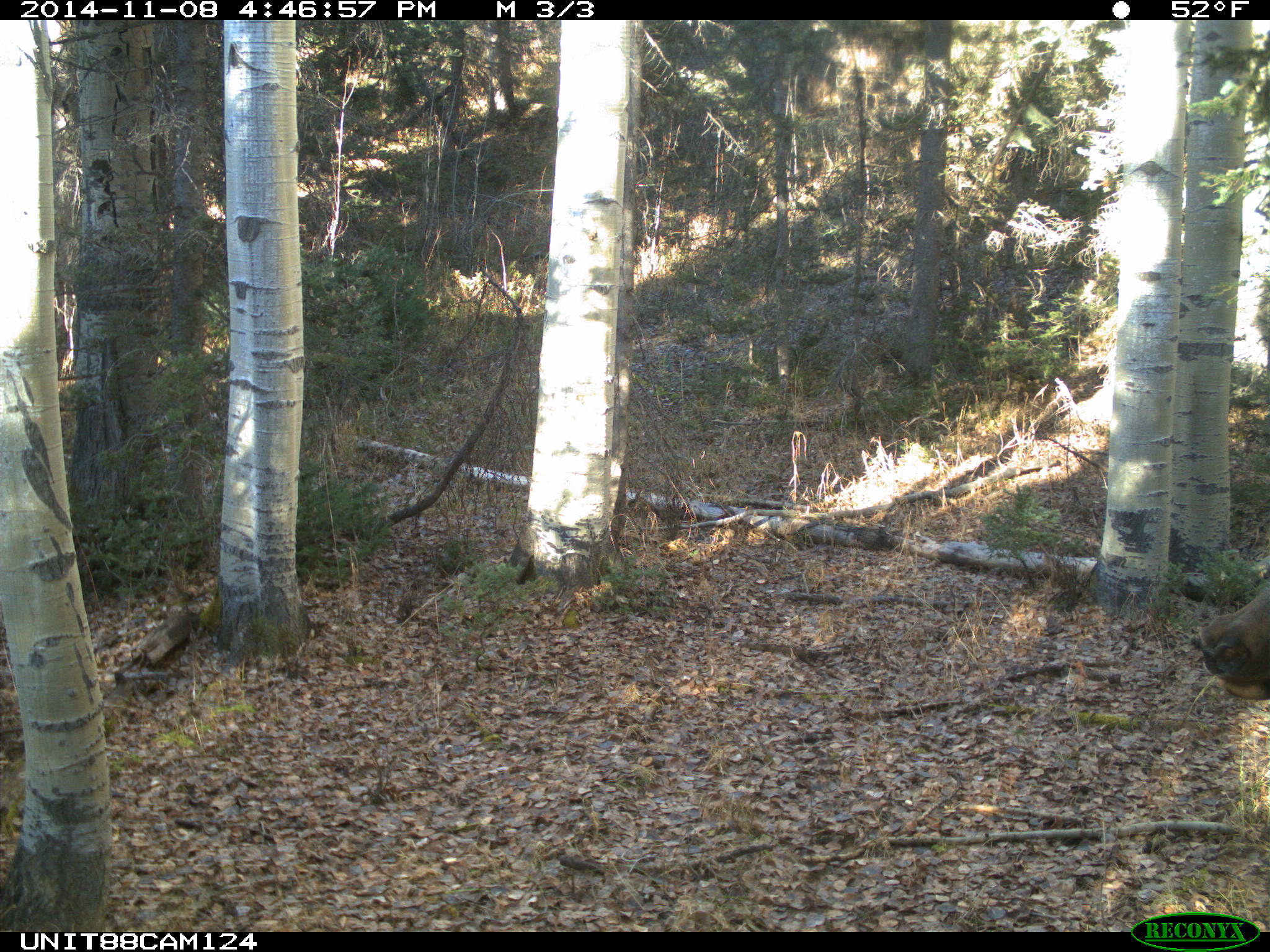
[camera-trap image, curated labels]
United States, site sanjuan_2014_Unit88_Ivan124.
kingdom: Animalia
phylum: Chordata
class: Mammalia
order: Artiodactyla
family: Cervidae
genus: Cervus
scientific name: Cervus elaphus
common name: red deer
Cervus elaphus (red deer).